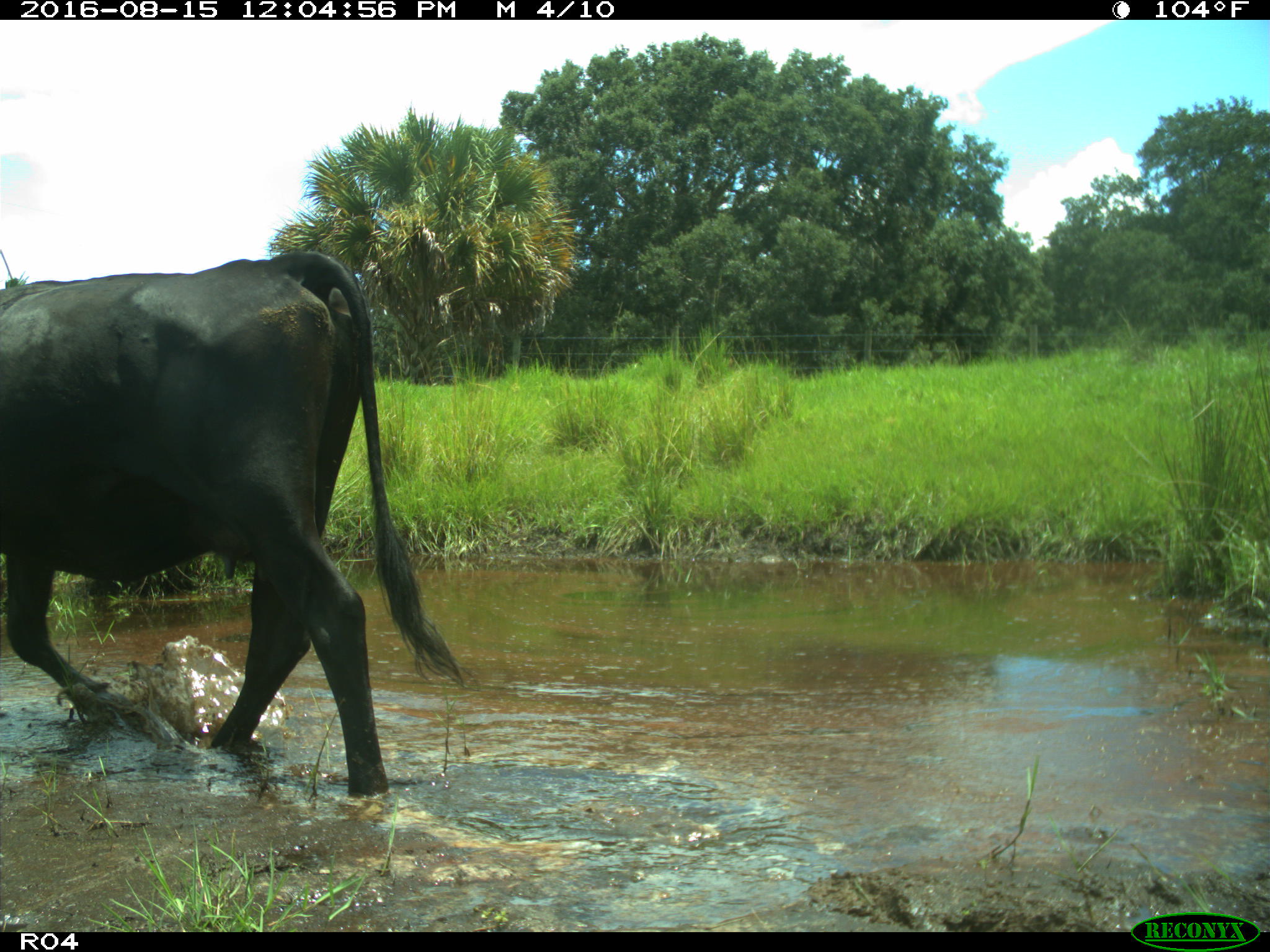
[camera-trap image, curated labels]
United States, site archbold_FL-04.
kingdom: Animalia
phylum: Chordata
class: Mammalia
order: Artiodactyla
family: Bovidae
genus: Bos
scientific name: Bos taurus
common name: domestic cow